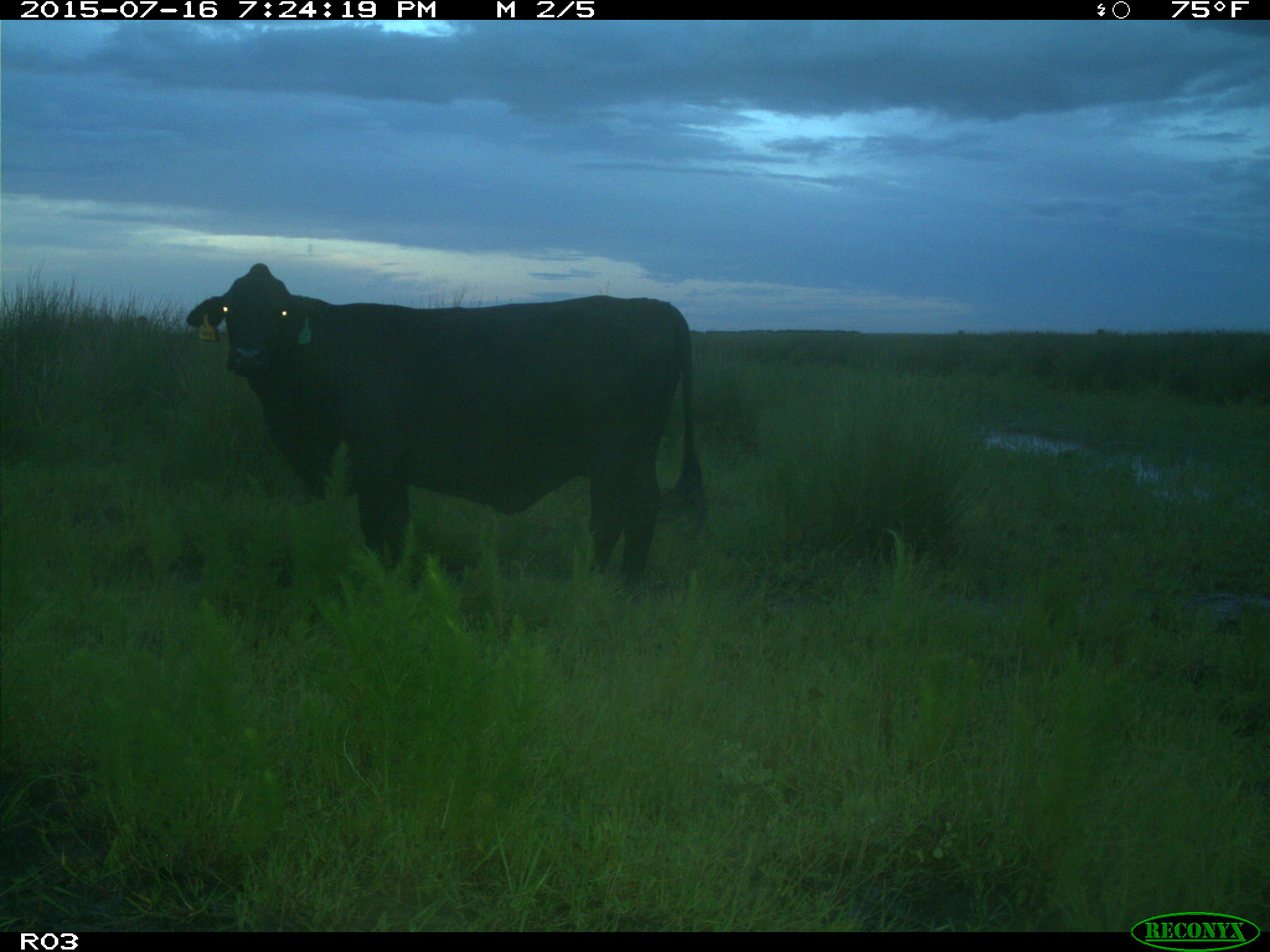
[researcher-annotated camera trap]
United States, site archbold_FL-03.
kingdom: Animalia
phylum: Chordata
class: Mammalia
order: Artiodactyla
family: Bovidae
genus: Bos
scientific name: Bos taurus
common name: domestic cow